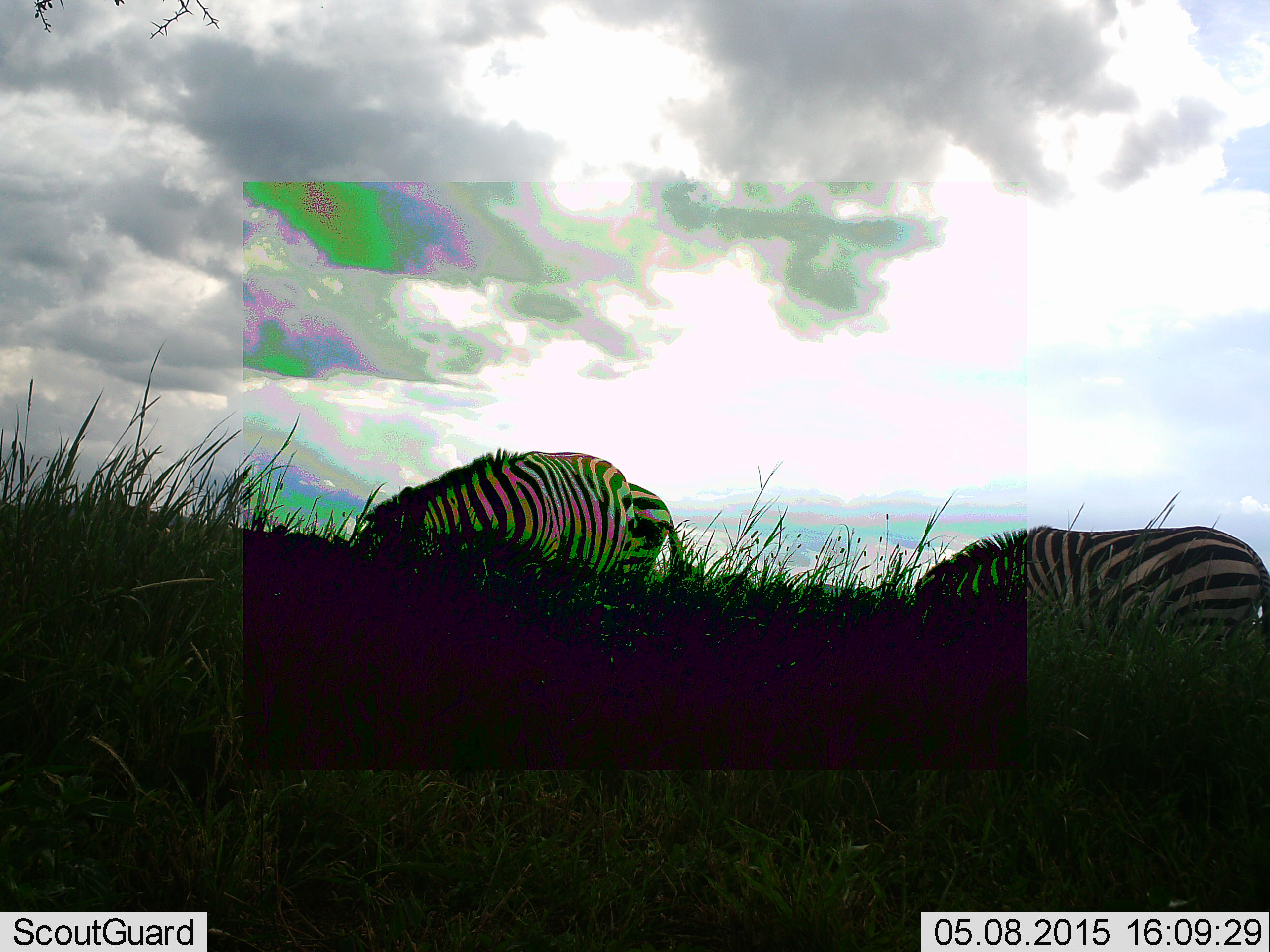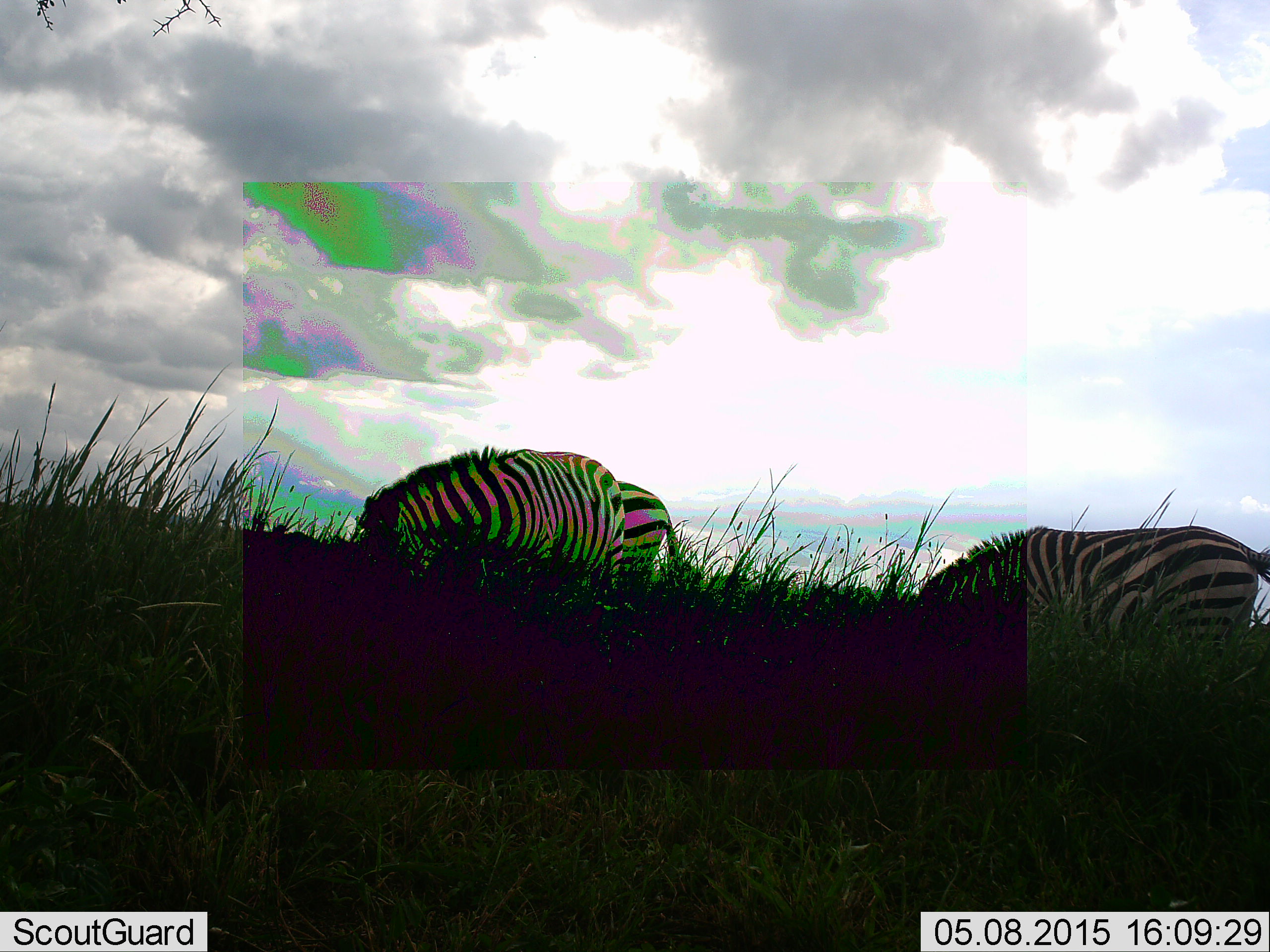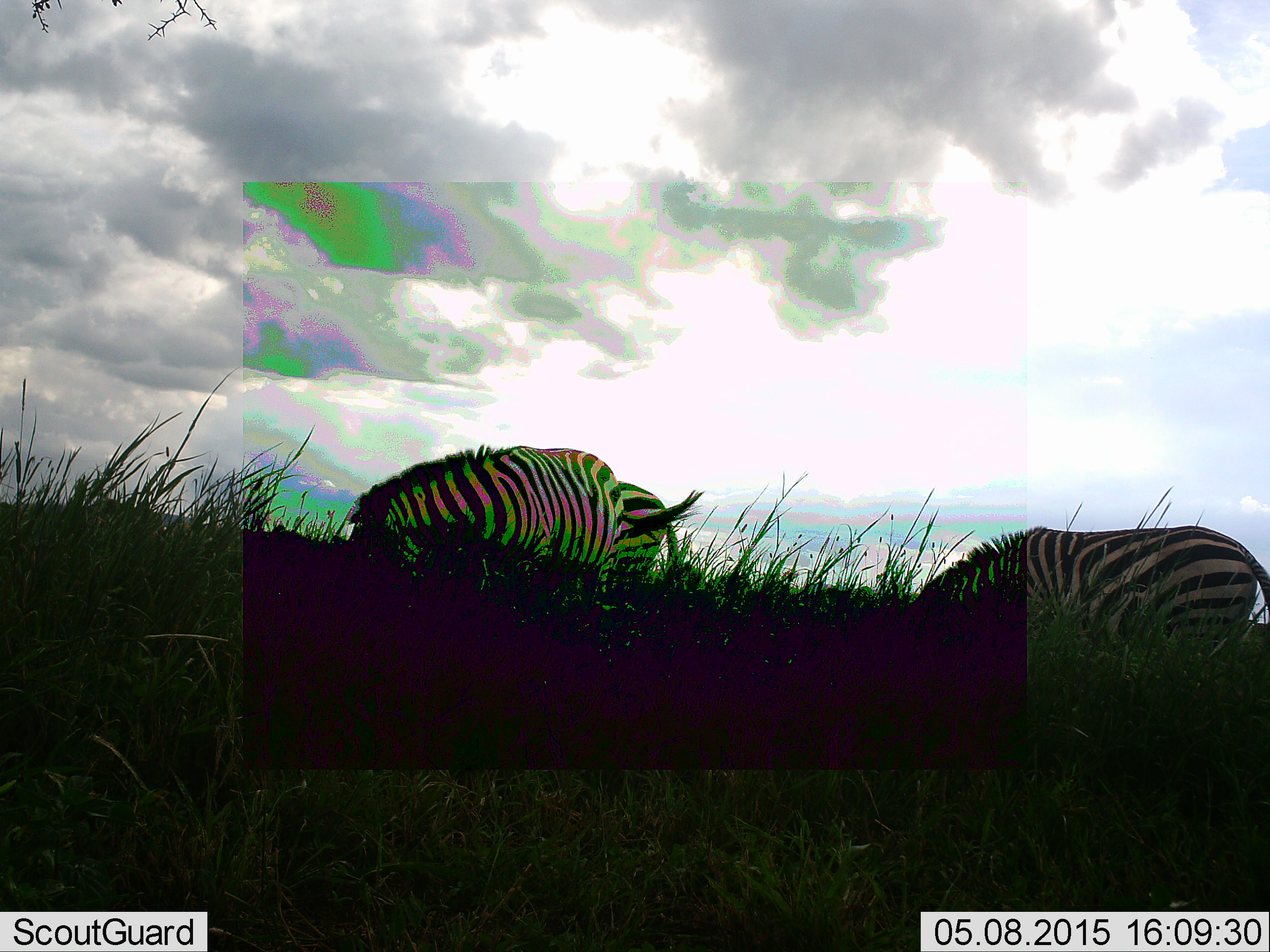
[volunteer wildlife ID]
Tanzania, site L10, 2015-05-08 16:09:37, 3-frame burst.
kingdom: Animalia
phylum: Chordata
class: Mammalia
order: Perissodactyla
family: Equidae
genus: Equus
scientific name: Equus quagga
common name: plains zebra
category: zebra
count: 3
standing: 10%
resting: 0%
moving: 0%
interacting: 0%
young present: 0%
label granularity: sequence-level